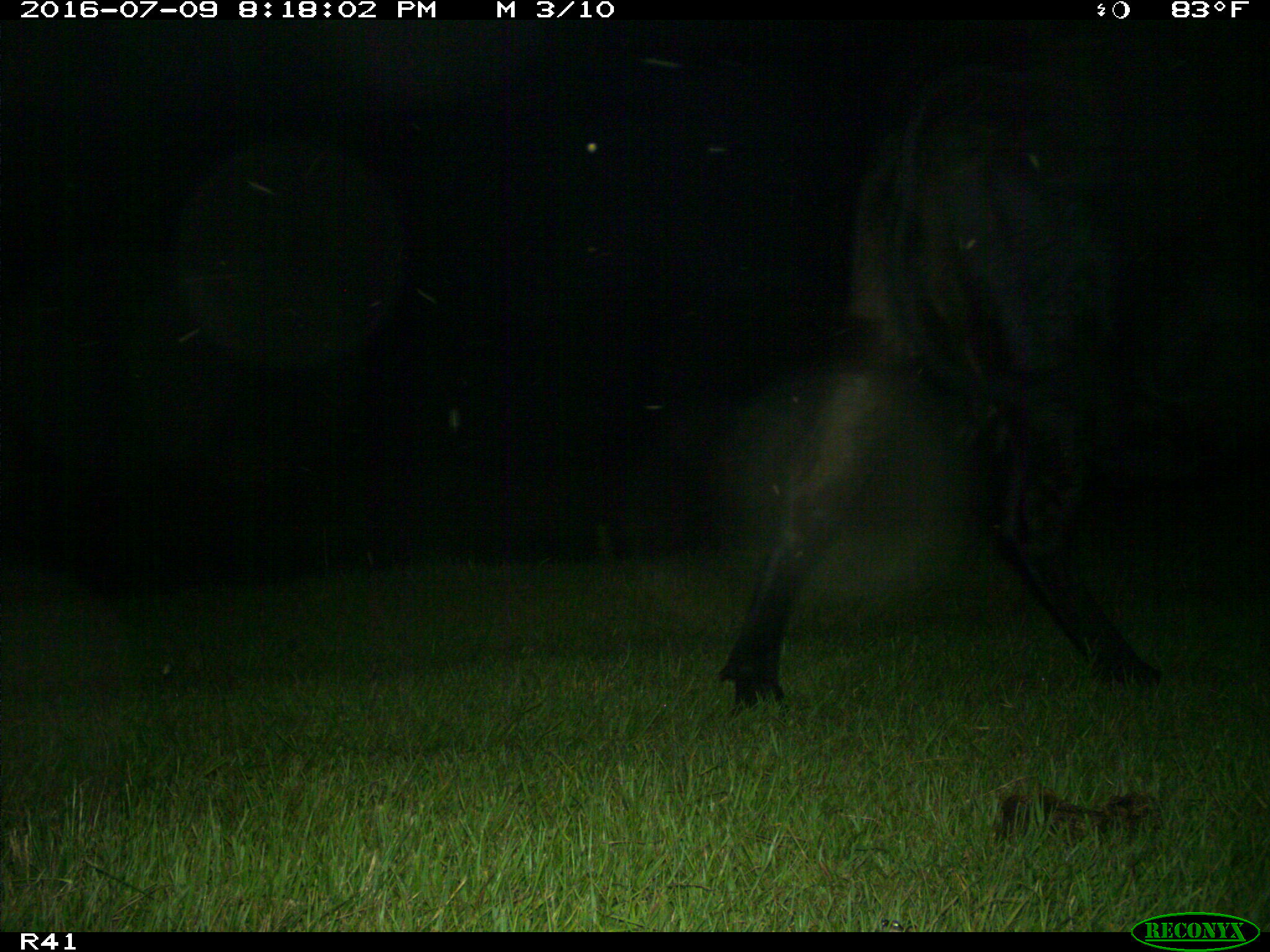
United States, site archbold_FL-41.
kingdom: Animalia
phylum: Chordata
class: Mammalia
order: Artiodactyla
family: Bovidae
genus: Bos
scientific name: Bos taurus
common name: domestic cow